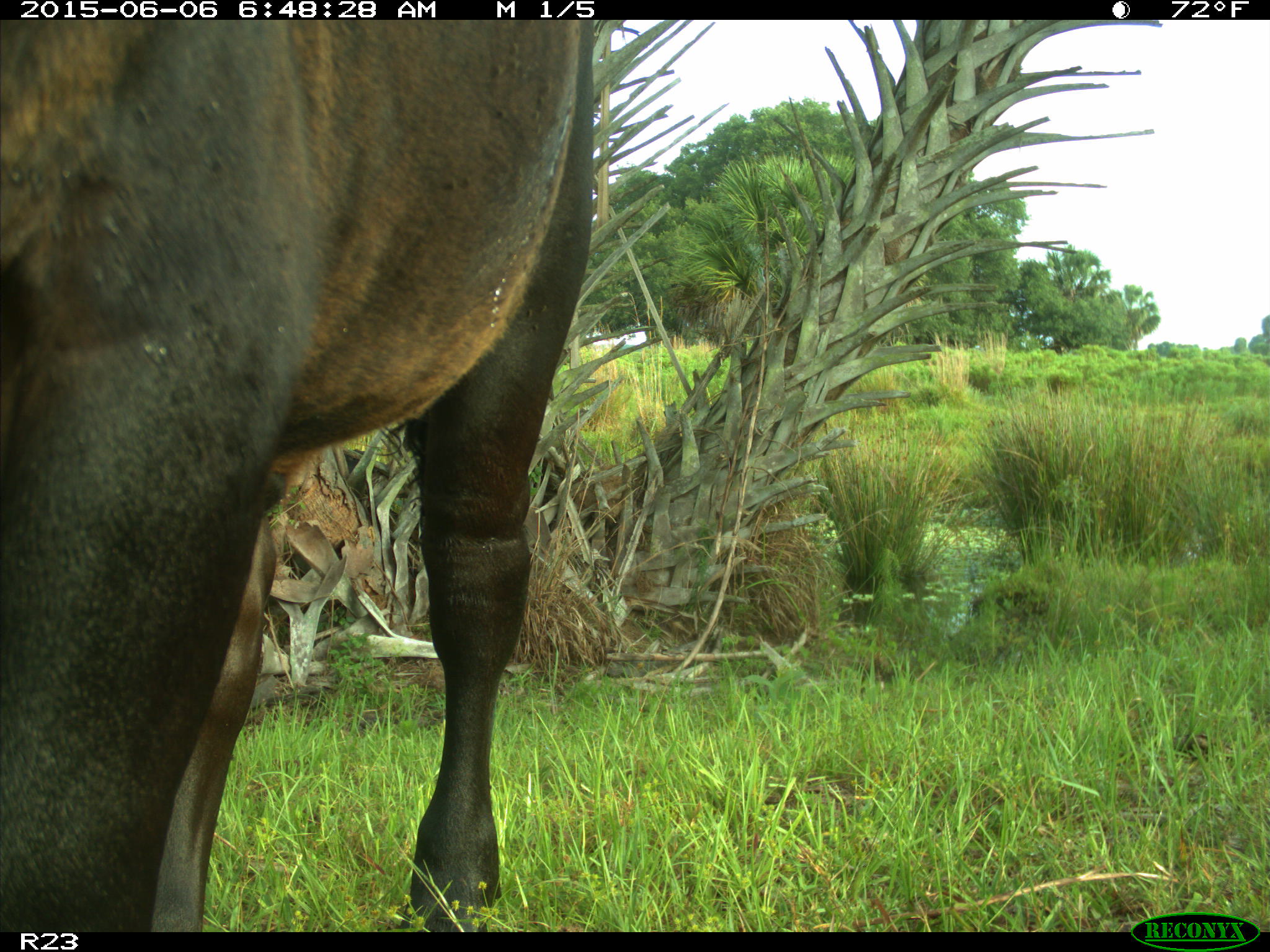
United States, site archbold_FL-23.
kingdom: Animalia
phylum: Chordata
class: Mammalia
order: Artiodactyla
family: Bovidae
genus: Bos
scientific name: Bos taurus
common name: domestic cow